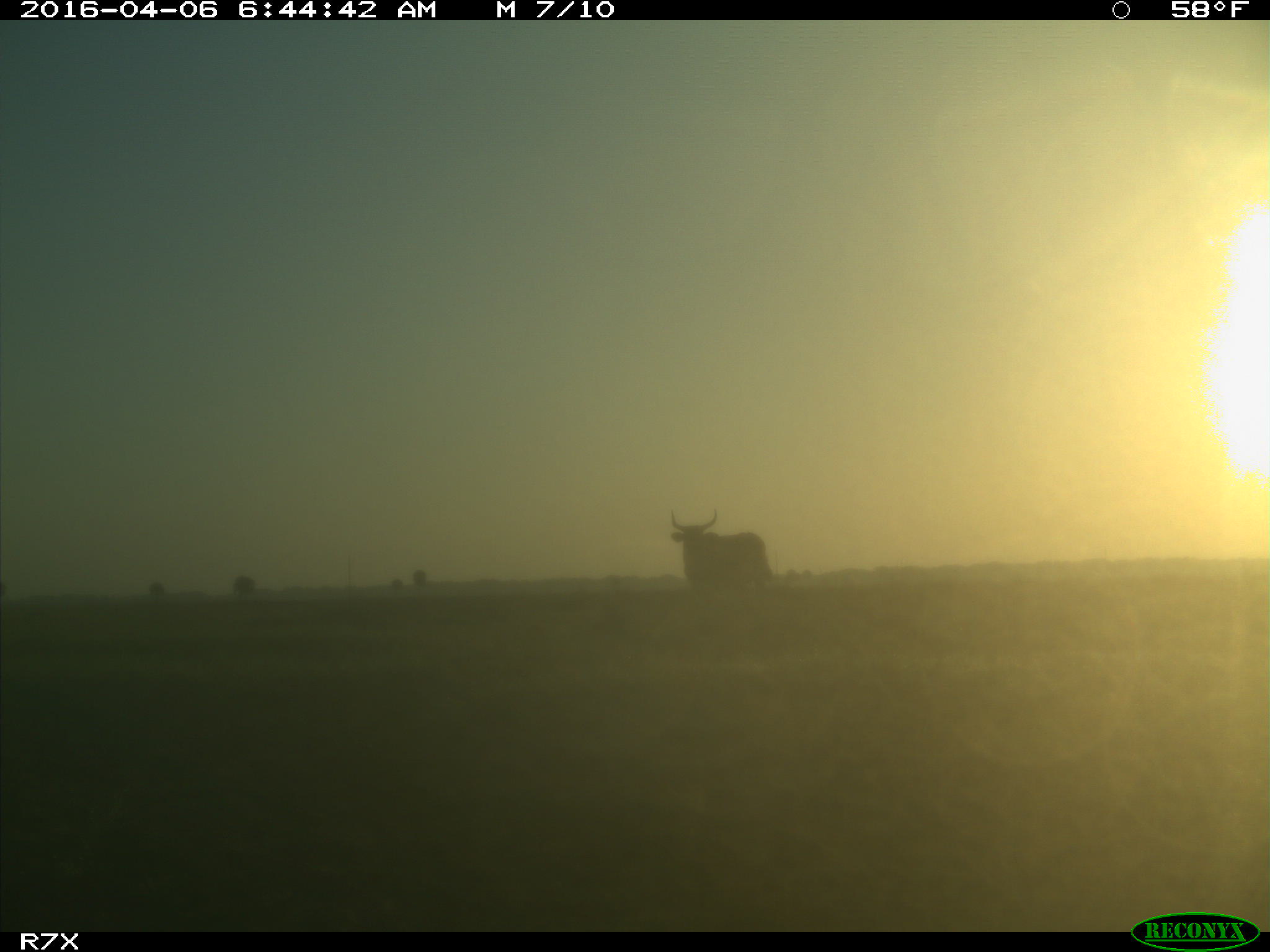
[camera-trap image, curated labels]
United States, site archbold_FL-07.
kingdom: Animalia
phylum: Chordata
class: Mammalia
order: Artiodactyla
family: Bovidae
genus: Bos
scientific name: Bos taurus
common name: domestic cow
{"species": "Bos taurus (domestic cow)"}